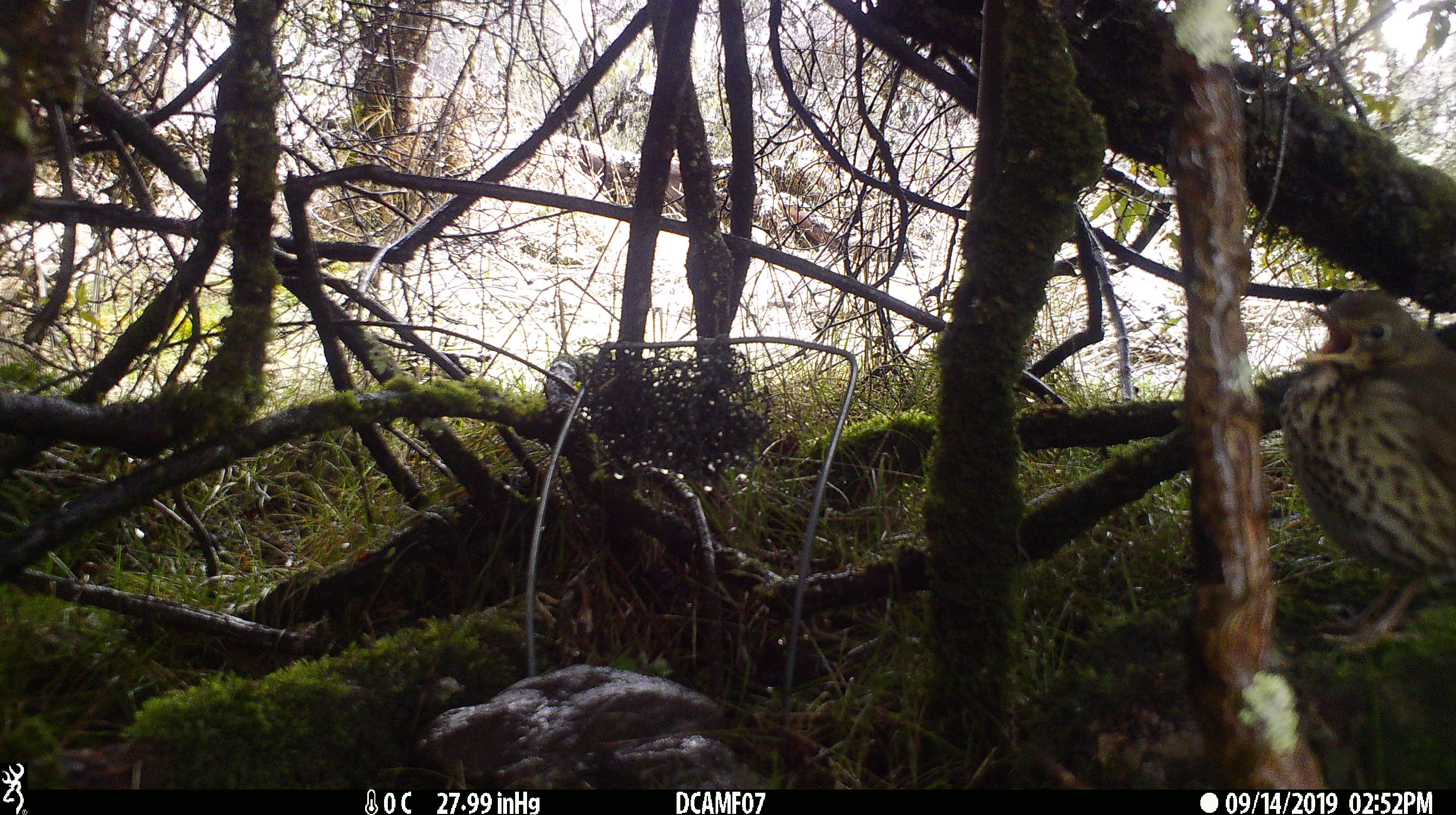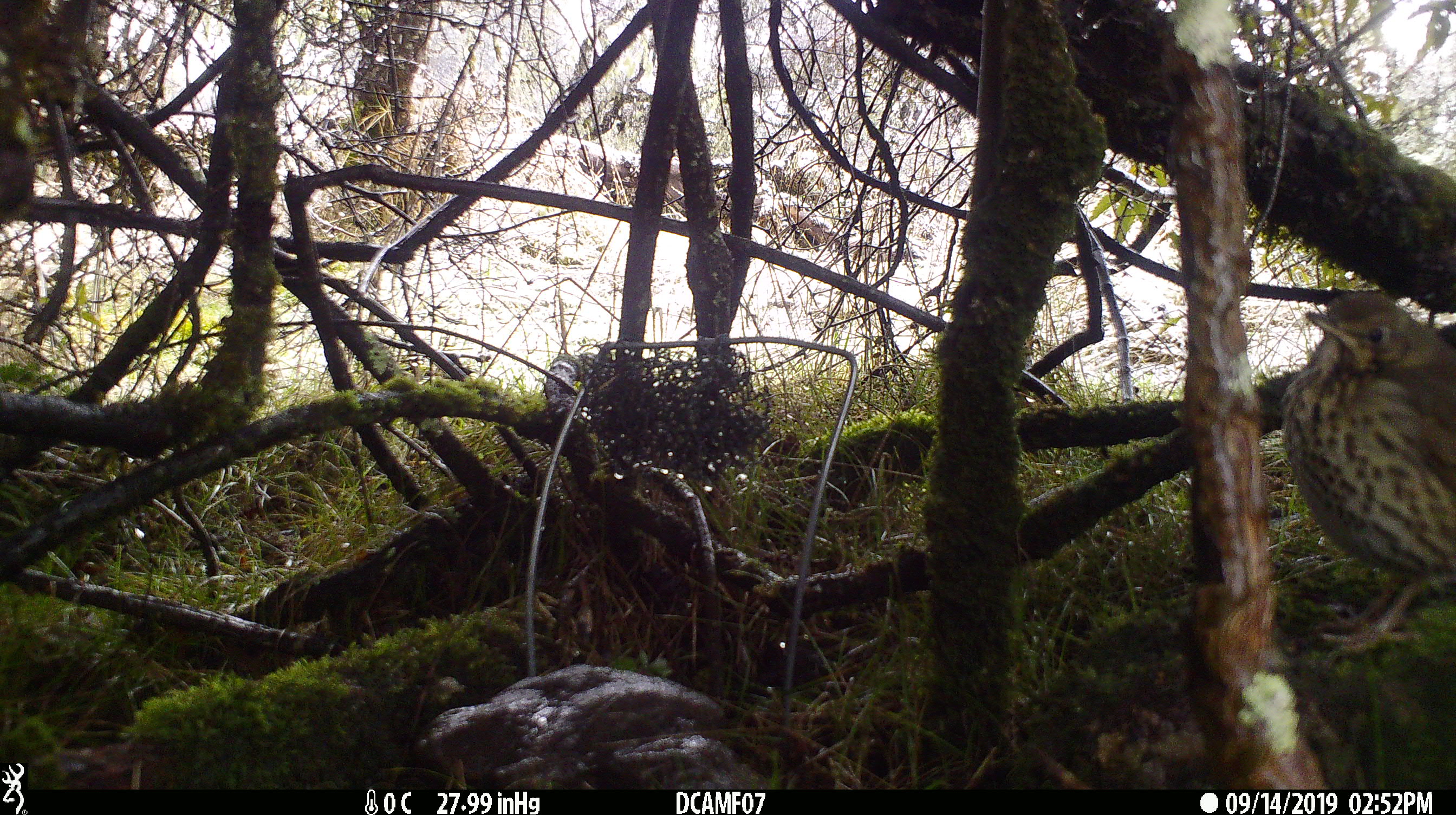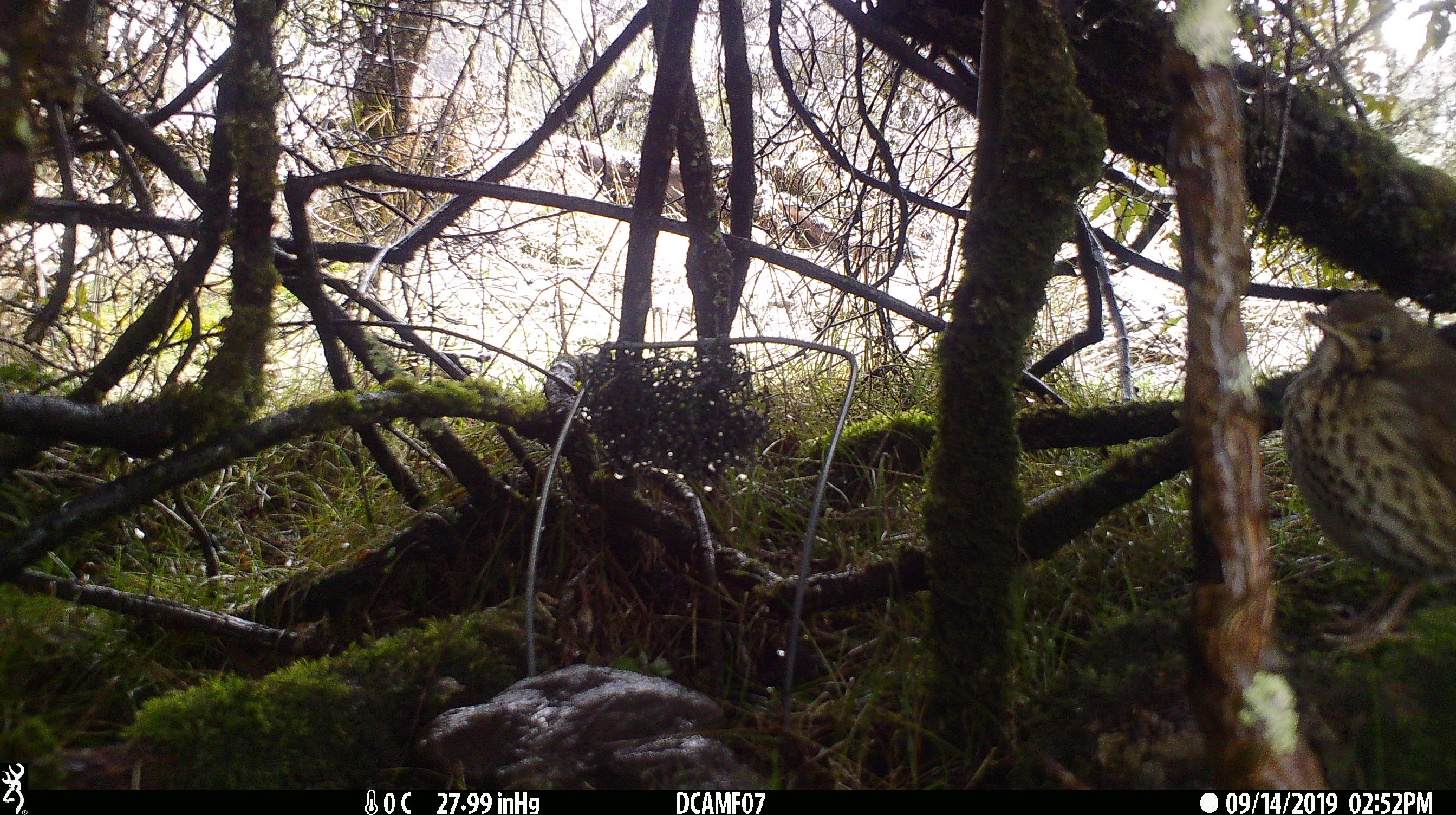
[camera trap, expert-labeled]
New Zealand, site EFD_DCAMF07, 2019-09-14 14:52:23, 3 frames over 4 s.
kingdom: Animalia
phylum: Chordata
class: Aves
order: Passeriformes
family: Turdidae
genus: Turdus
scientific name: Turdus philomelos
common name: song thrush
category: thrush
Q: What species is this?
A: Thrush (song thrush) (Turdus philomelos).